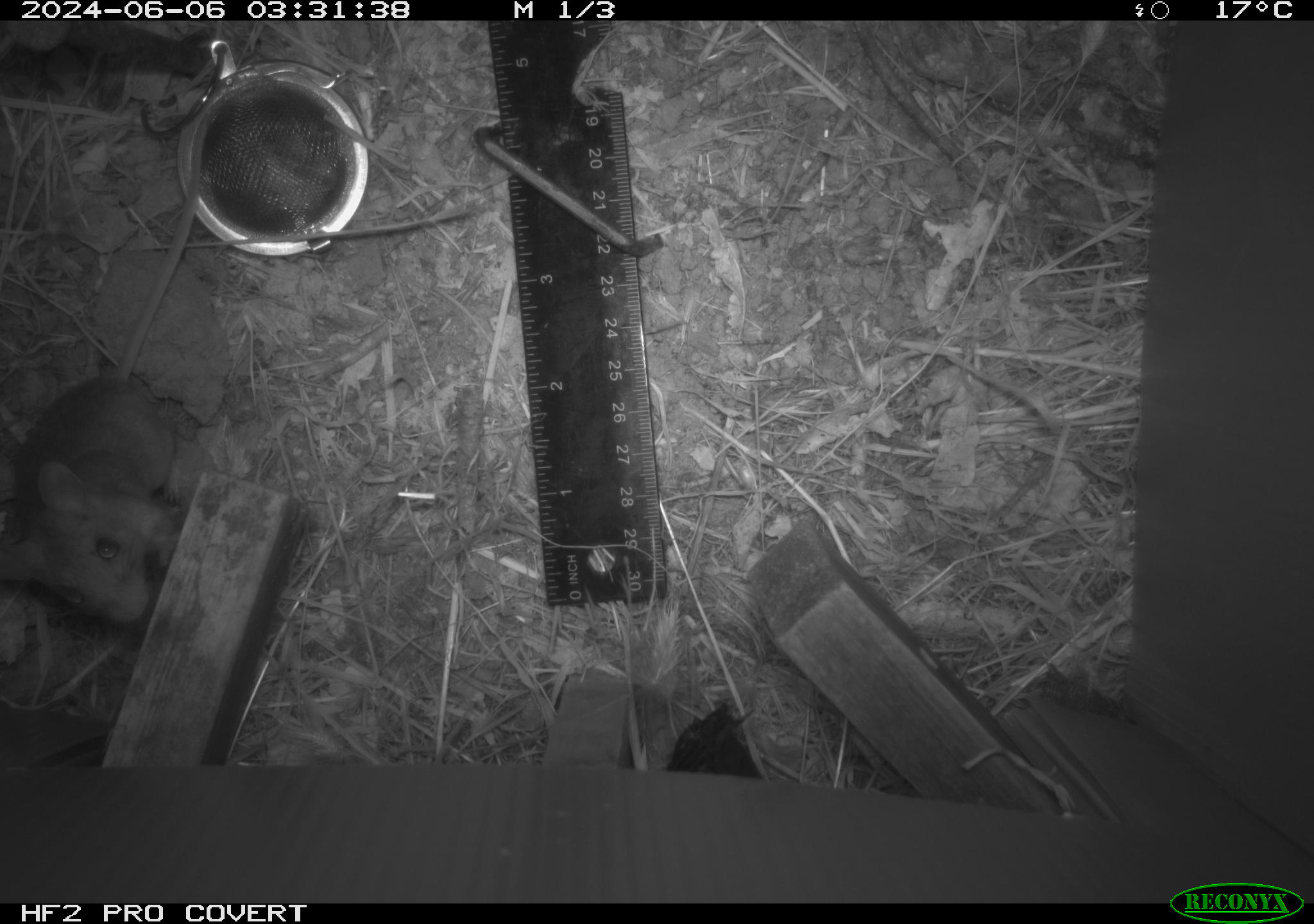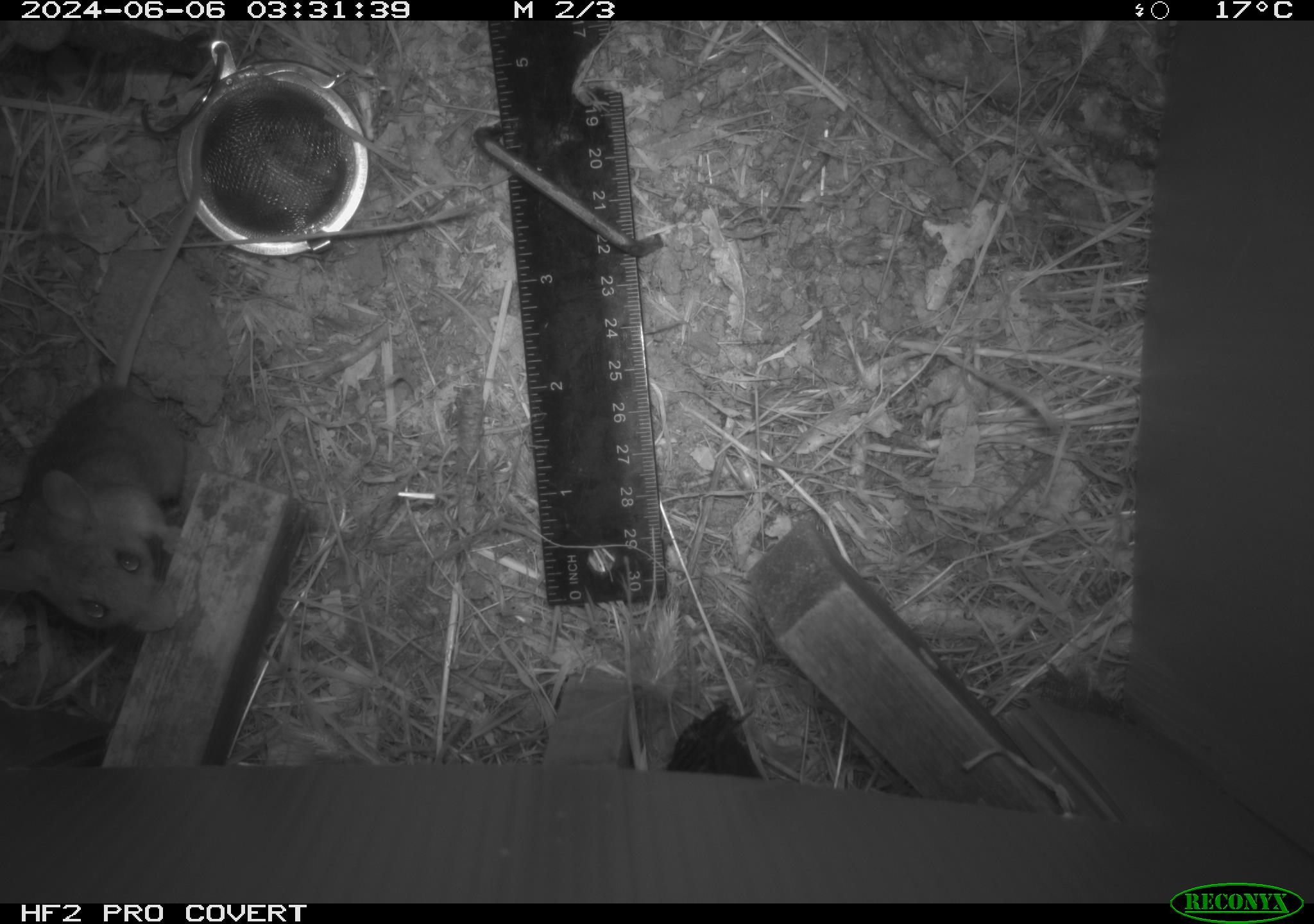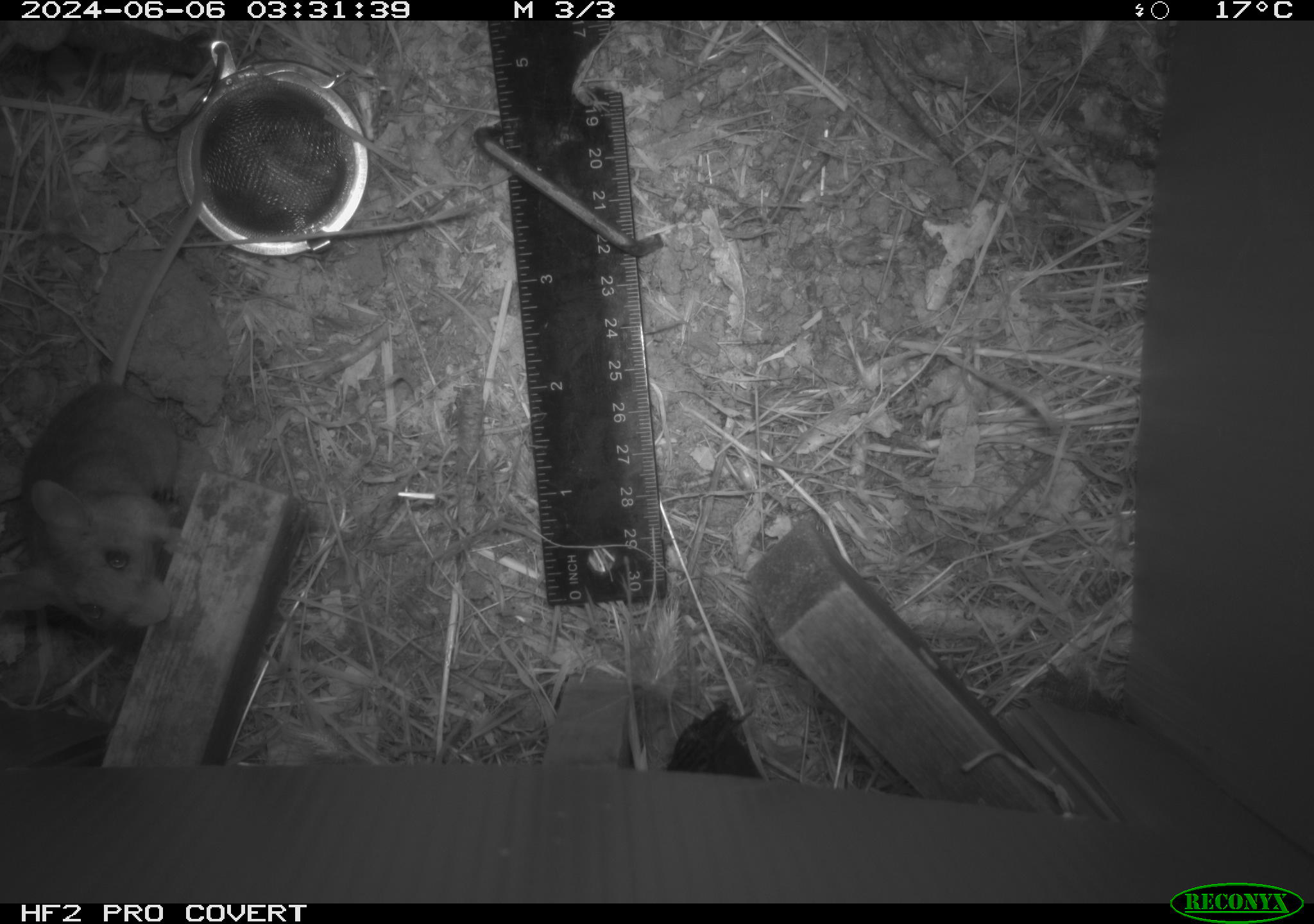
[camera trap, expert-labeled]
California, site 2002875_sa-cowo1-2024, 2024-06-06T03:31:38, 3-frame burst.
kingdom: Animalia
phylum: Chordata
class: Mammalia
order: Rodentia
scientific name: Rodentia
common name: rodent